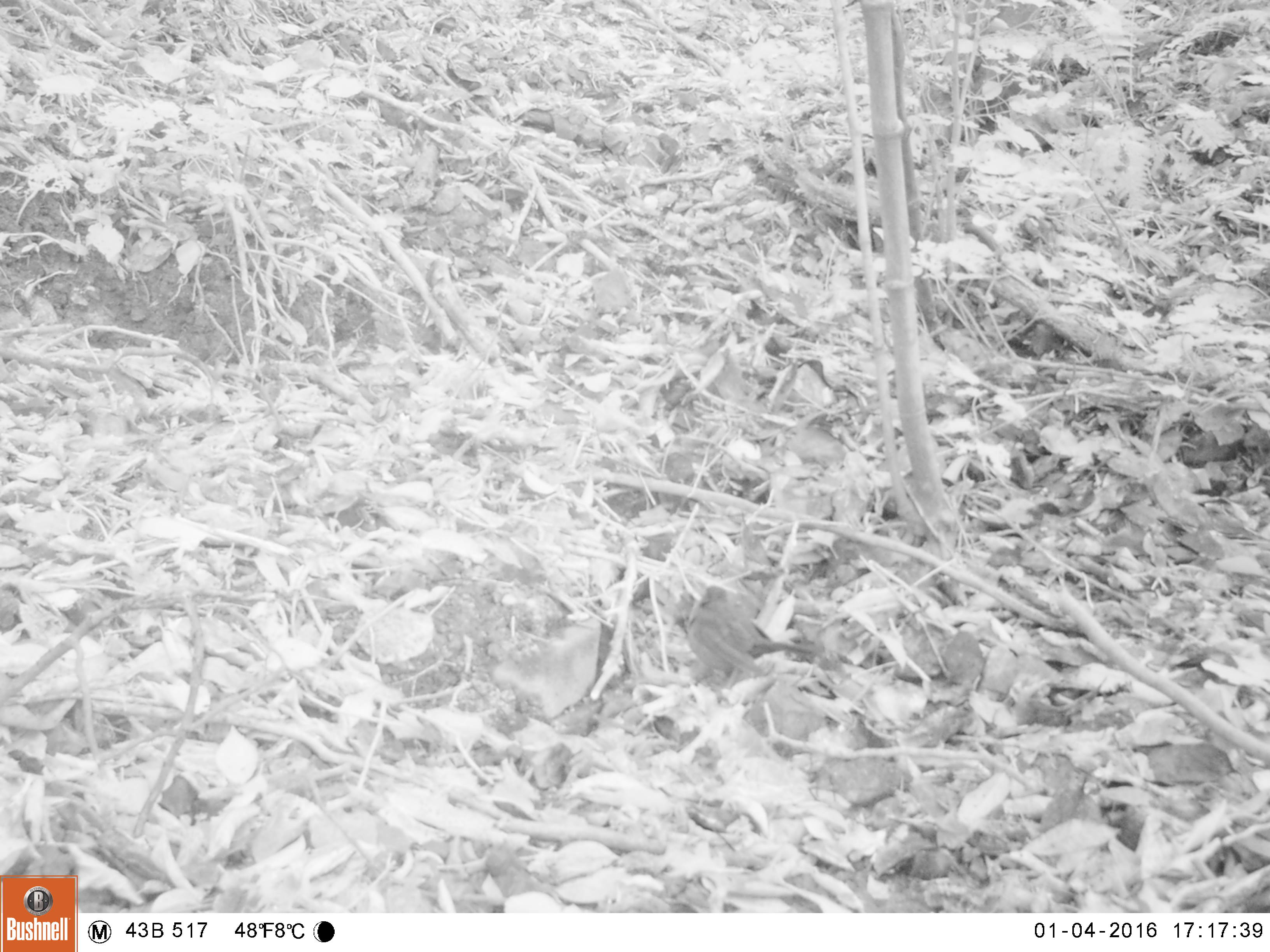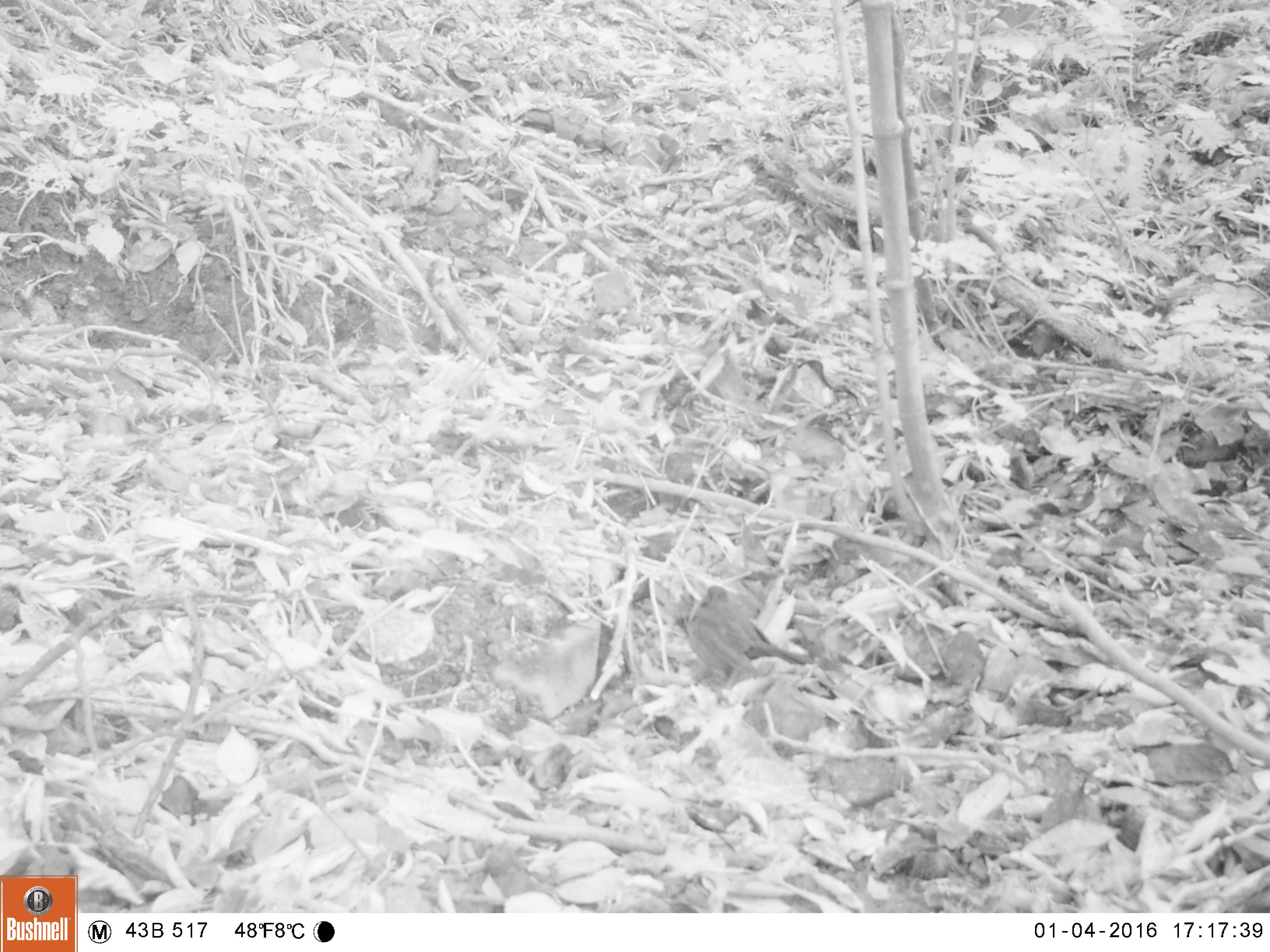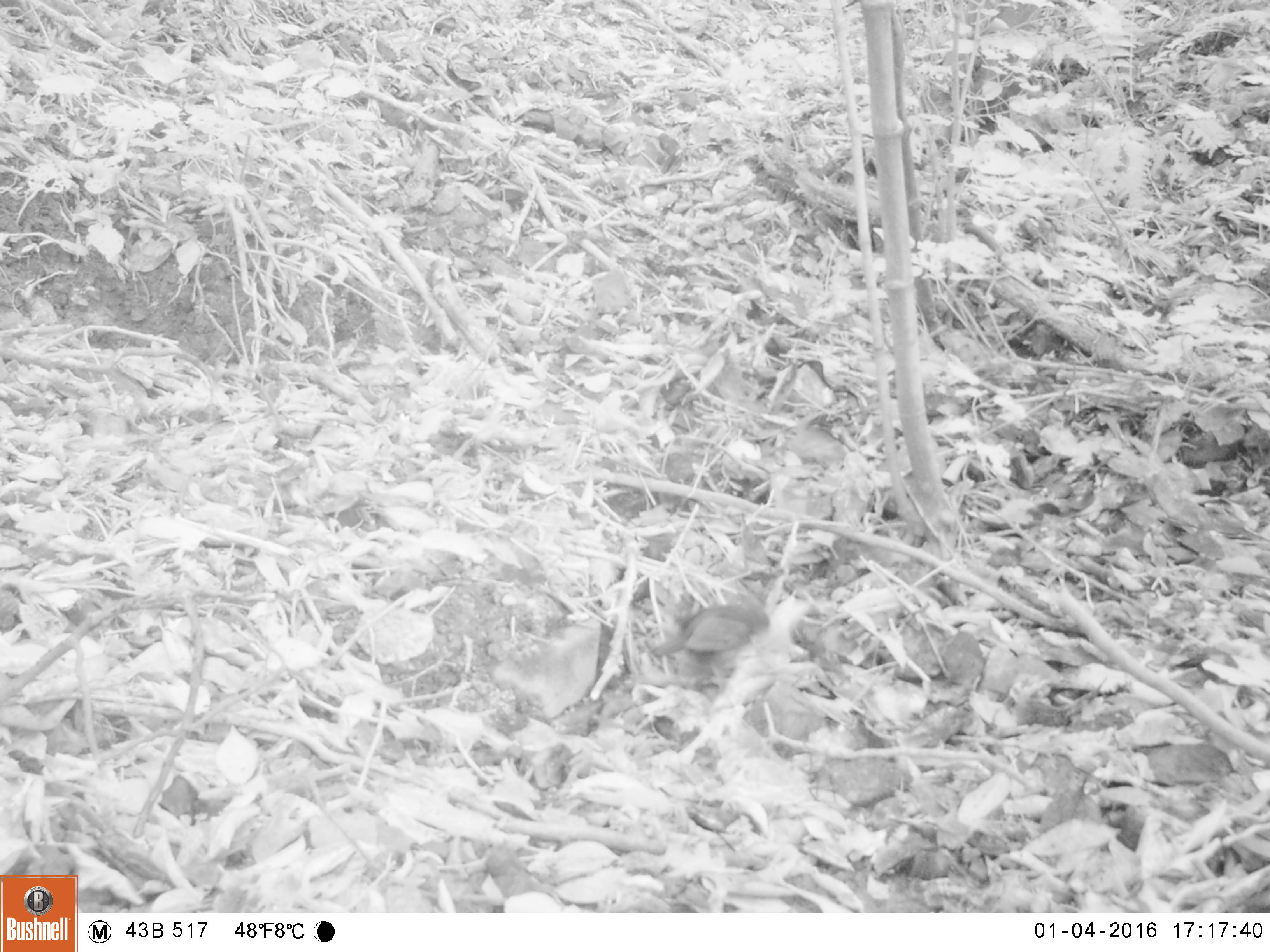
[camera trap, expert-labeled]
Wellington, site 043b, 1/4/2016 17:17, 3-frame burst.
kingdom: Animalia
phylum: Chordata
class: Aves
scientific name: Aves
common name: bird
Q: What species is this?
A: Bird (Aves).